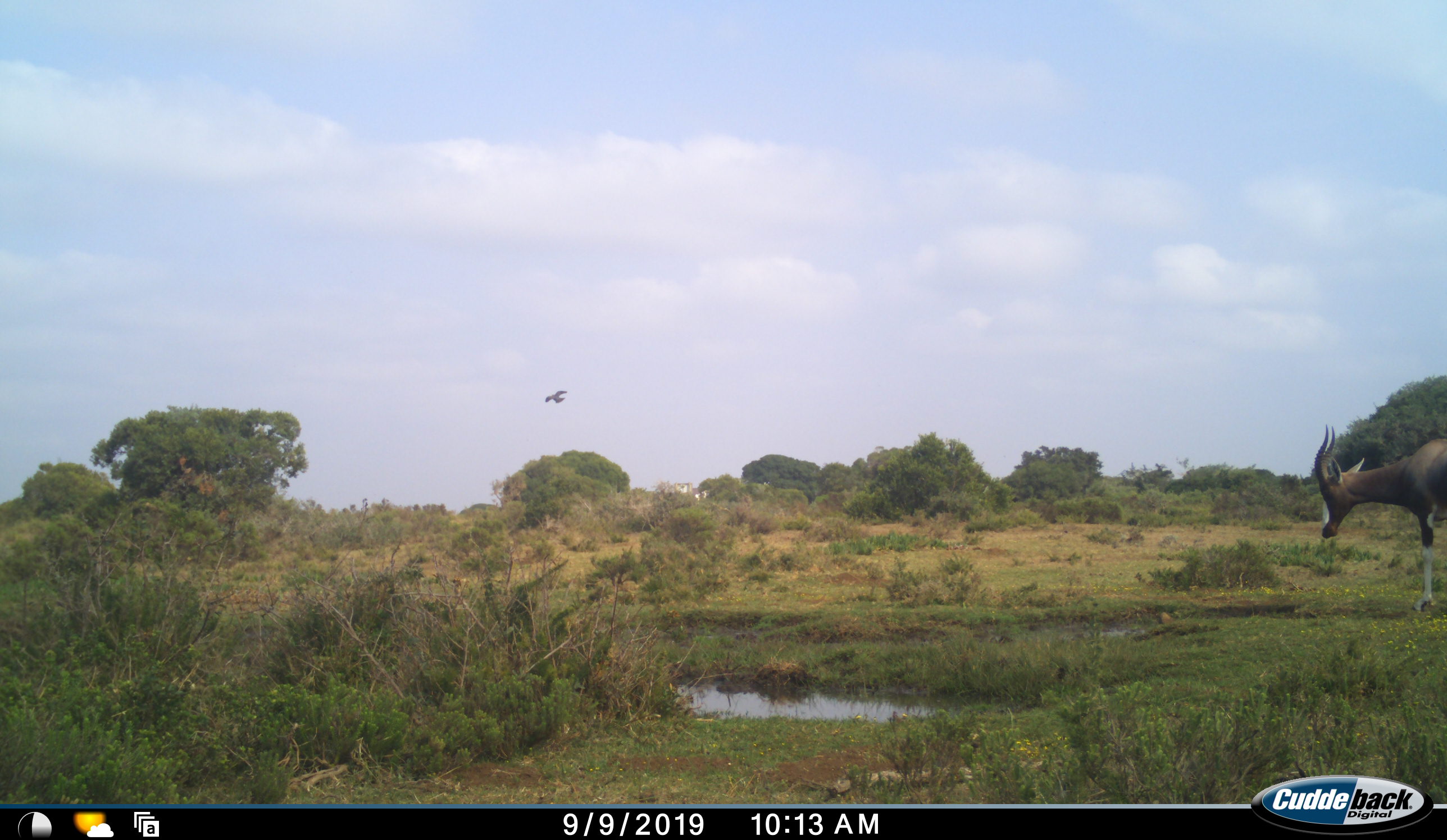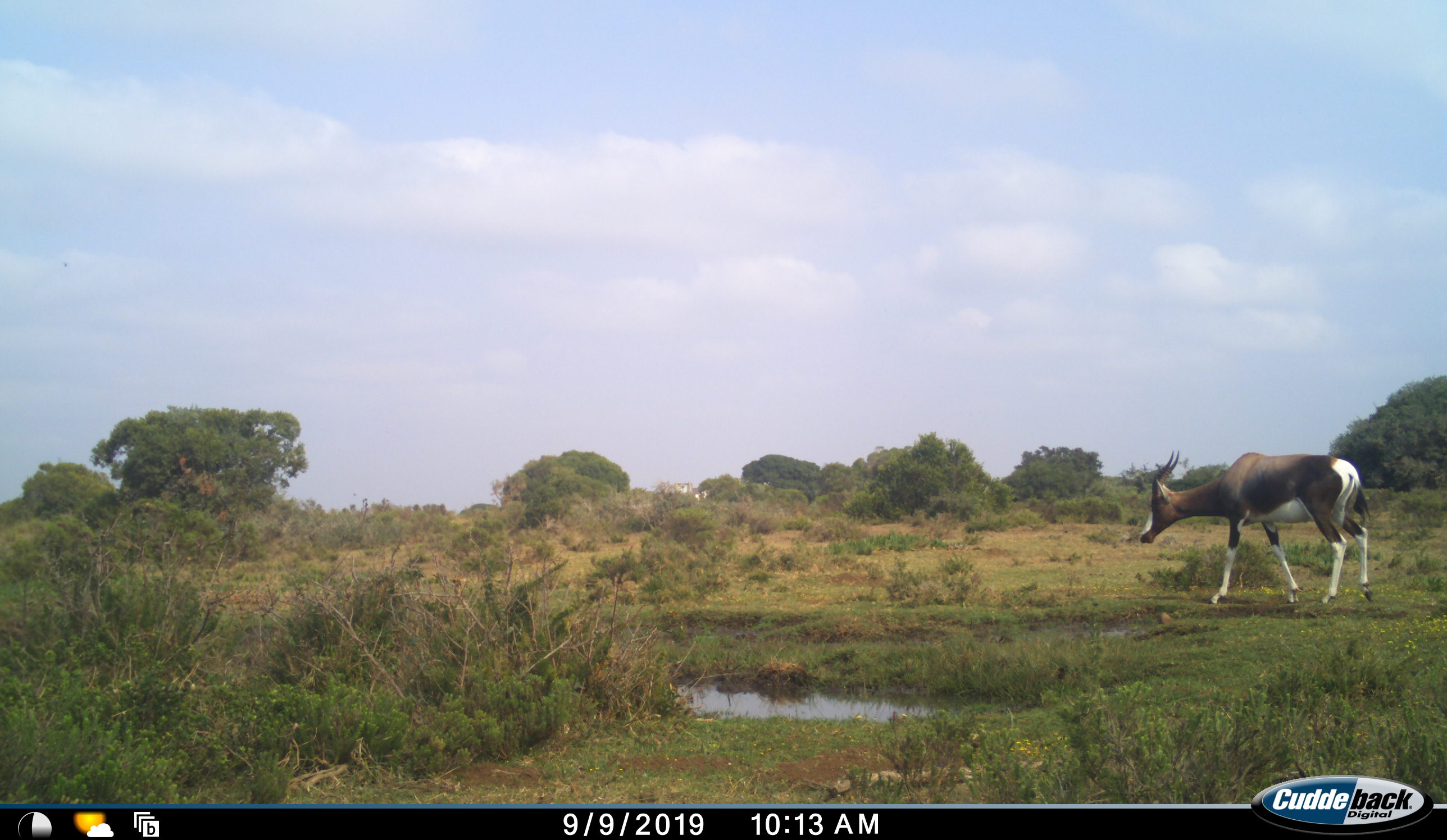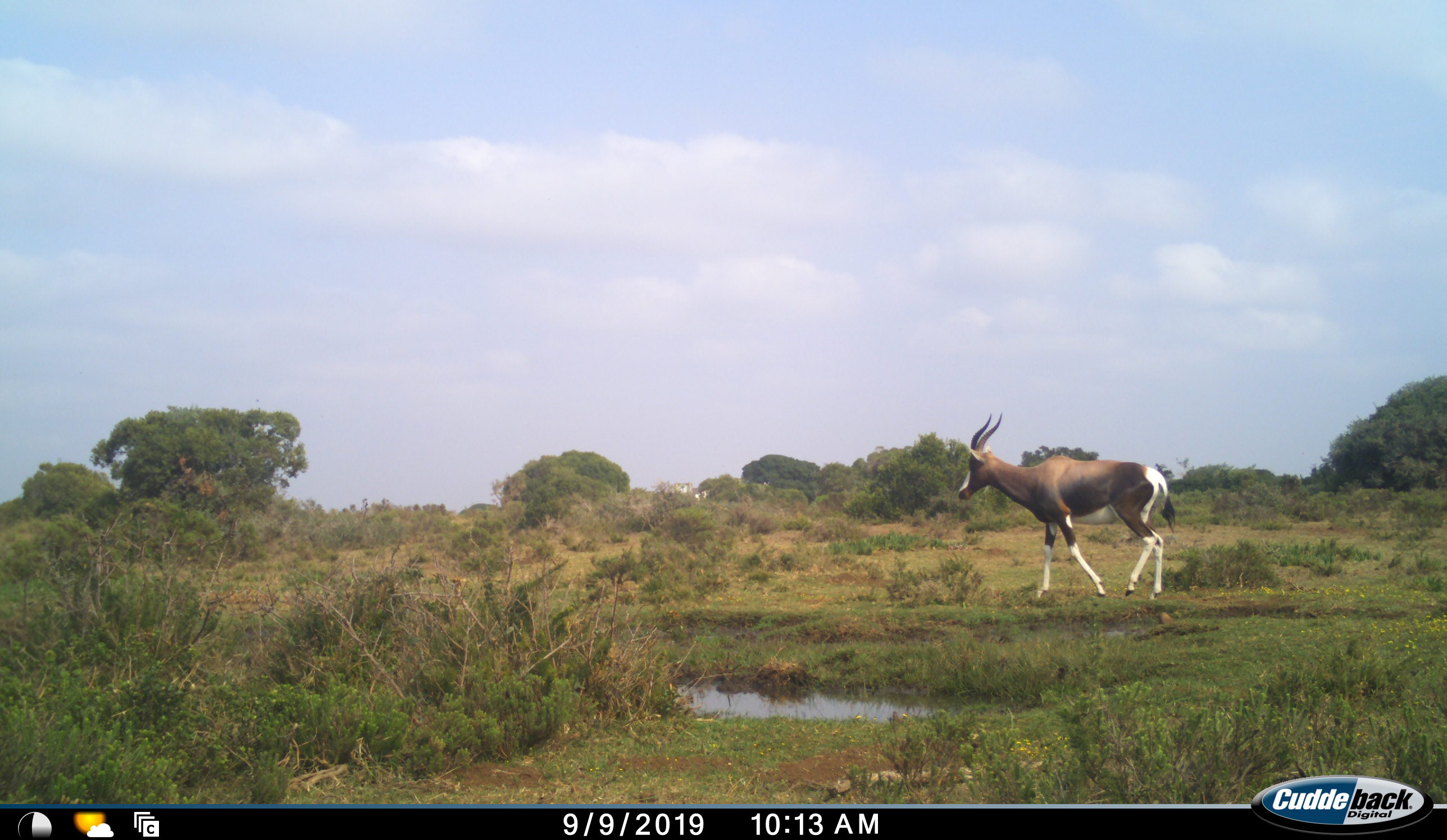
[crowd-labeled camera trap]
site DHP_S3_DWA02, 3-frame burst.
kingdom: Animalia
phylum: Chordata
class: Aves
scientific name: Aves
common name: bird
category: birdother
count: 1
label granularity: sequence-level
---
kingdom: Animalia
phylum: Chordata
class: Mammalia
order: Artiodactyla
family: Bovidae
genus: Damaliscus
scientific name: Damaliscus pygargus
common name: bontebok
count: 1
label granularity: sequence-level